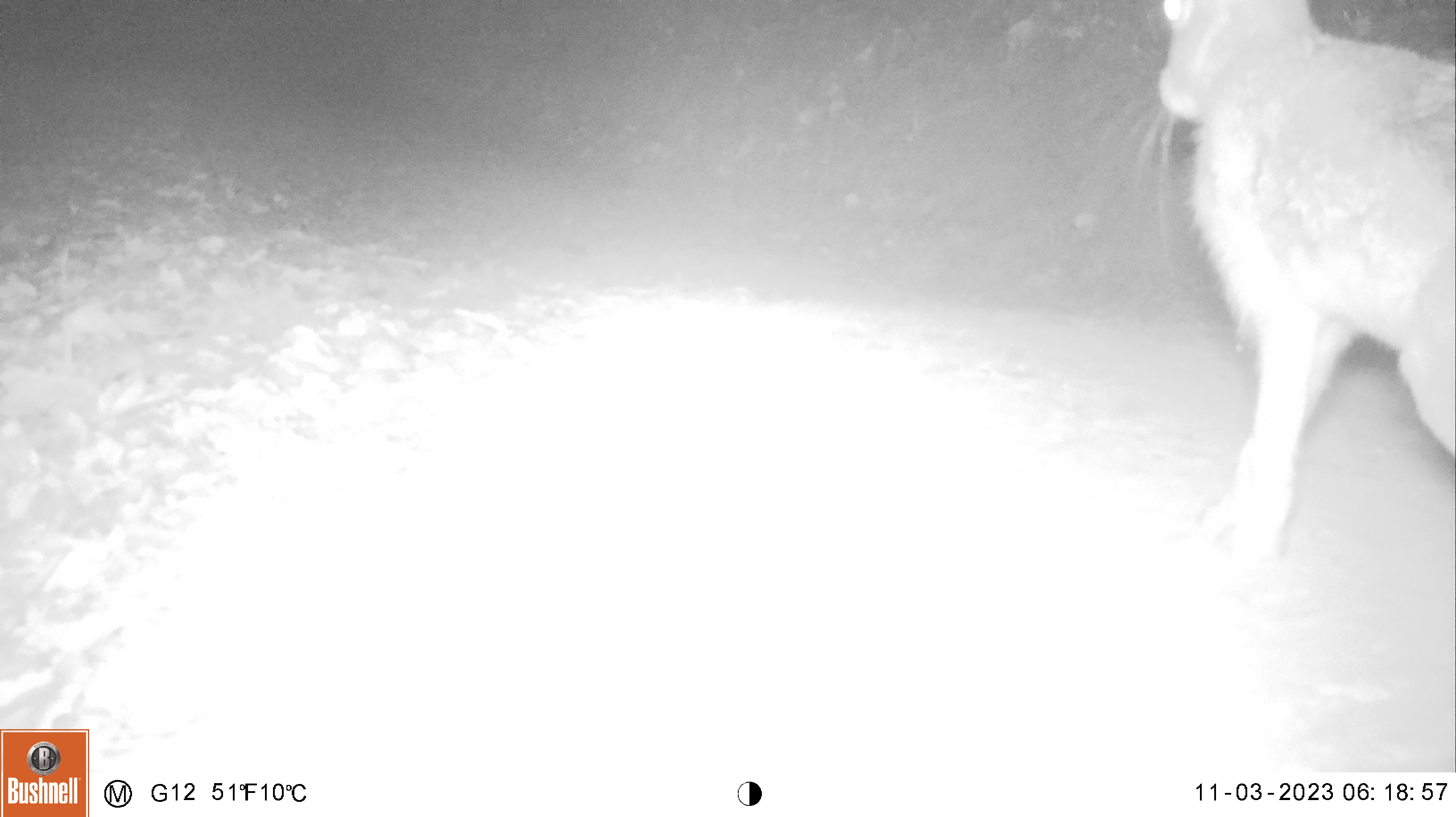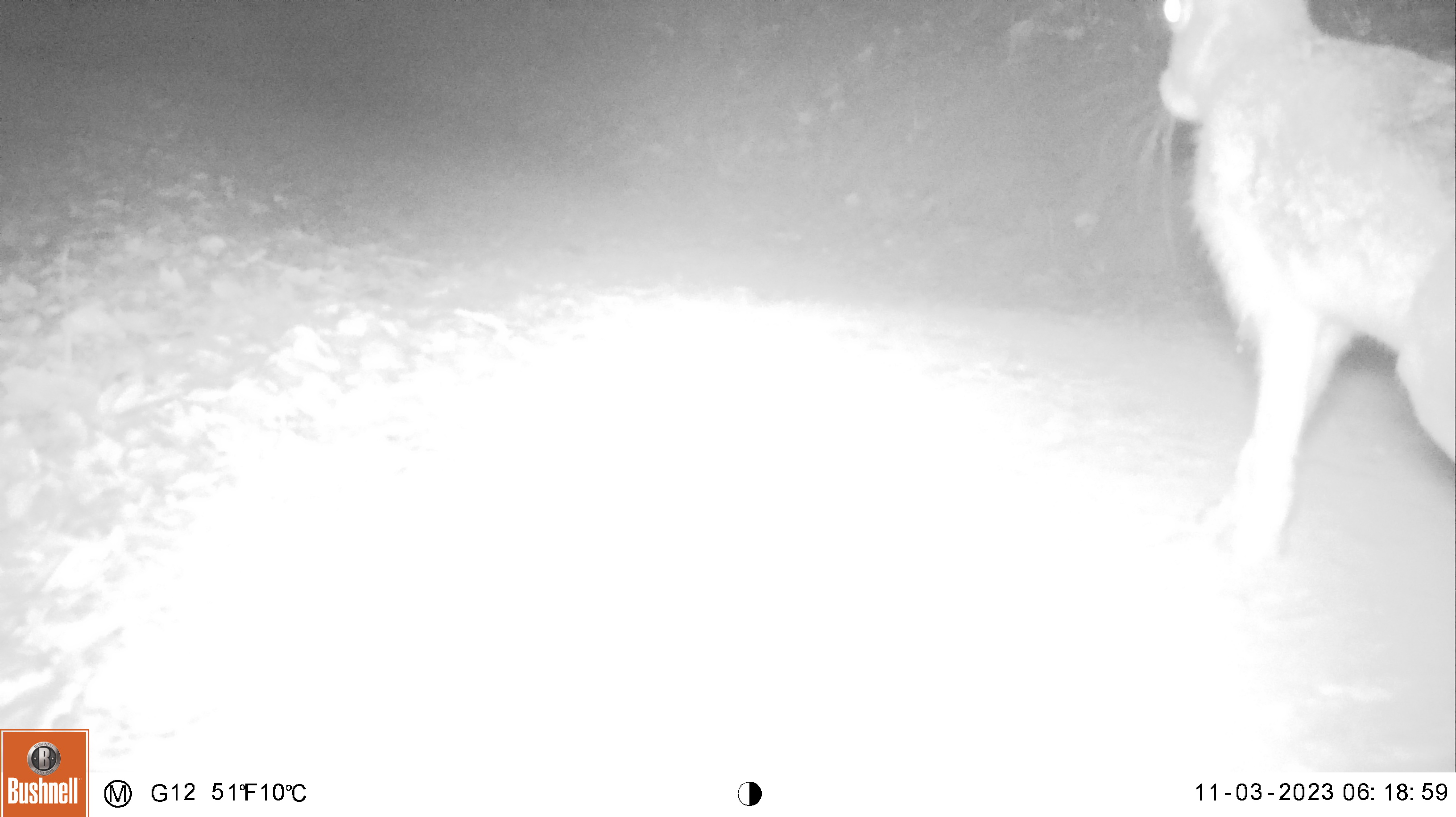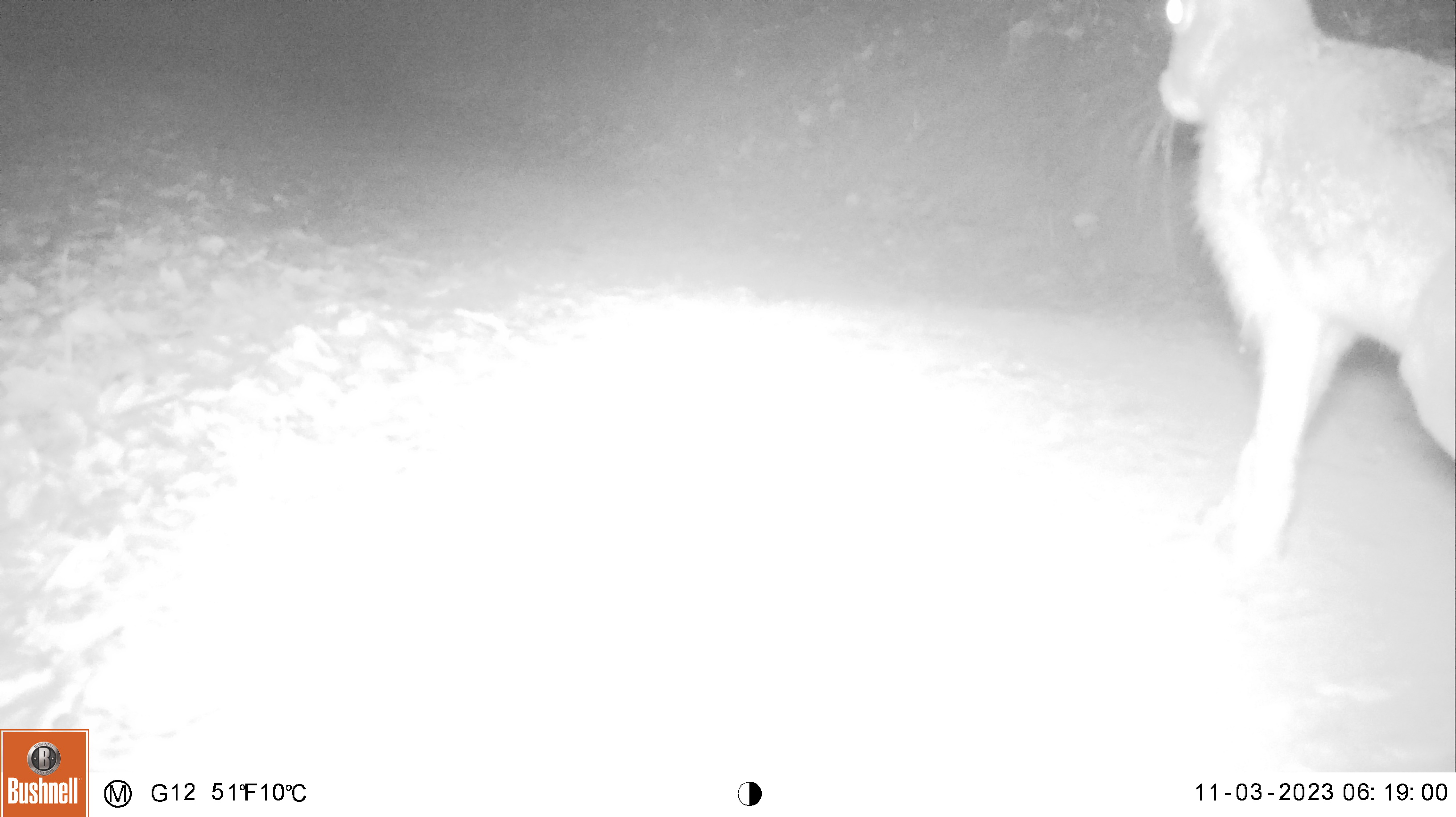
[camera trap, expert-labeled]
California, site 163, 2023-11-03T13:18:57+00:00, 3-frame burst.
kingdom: Animalia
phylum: Chordata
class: Mammalia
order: Lagomorpha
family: Leporidae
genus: Lepus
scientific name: Lepus californicus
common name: black-tailed jackrabbit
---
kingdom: Animalia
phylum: Chordata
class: Mammalia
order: Lagomorpha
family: Leporidae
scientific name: Leporidae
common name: rabbit